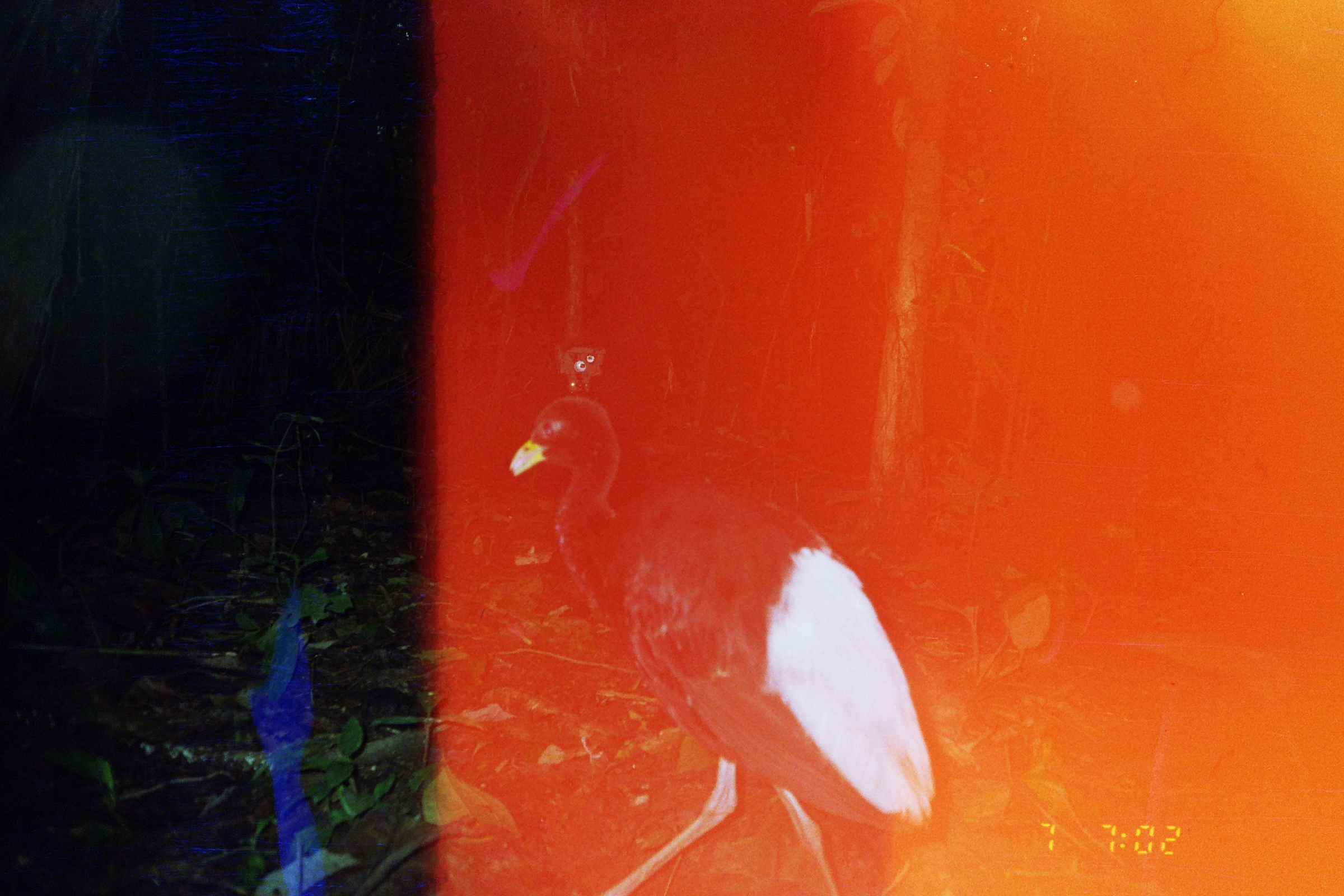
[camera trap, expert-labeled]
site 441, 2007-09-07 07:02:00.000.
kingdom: Animalia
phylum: Chordata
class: Aves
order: Gruiformes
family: Psophiidae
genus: Psophia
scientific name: Psophia leucoptera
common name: pale-winged trumpeter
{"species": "Psophia leucoptera (pale-winged trumpeter)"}